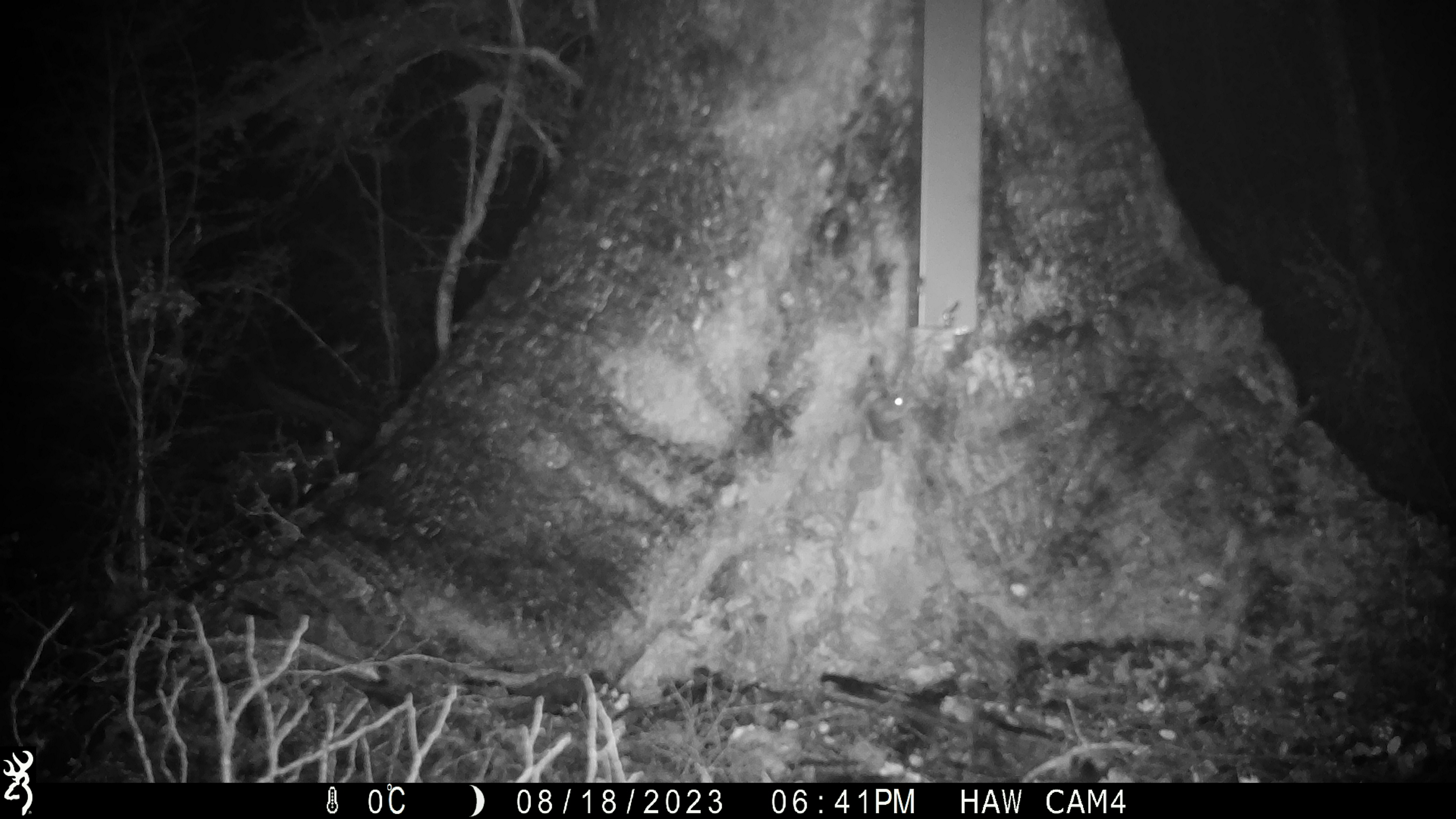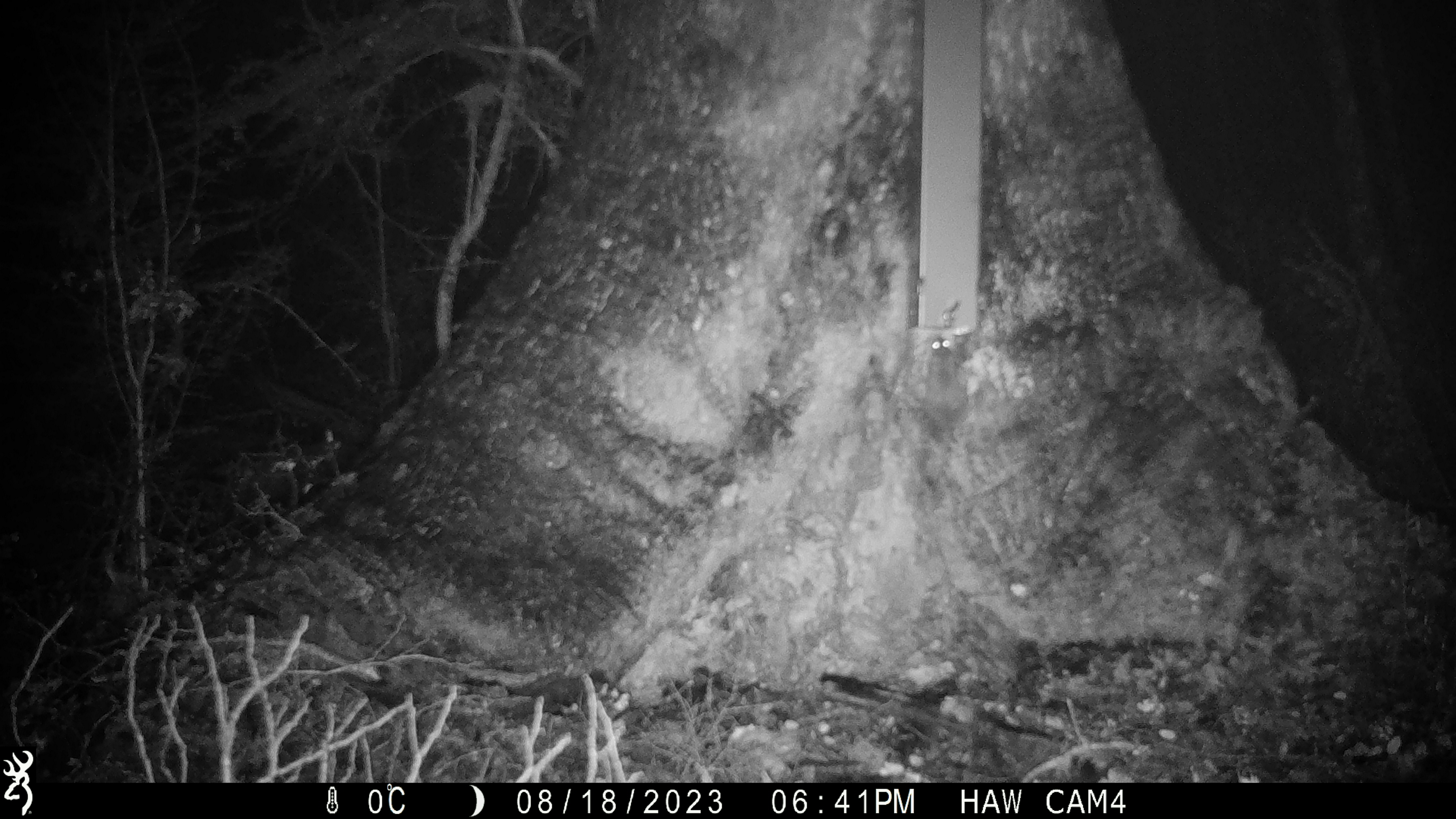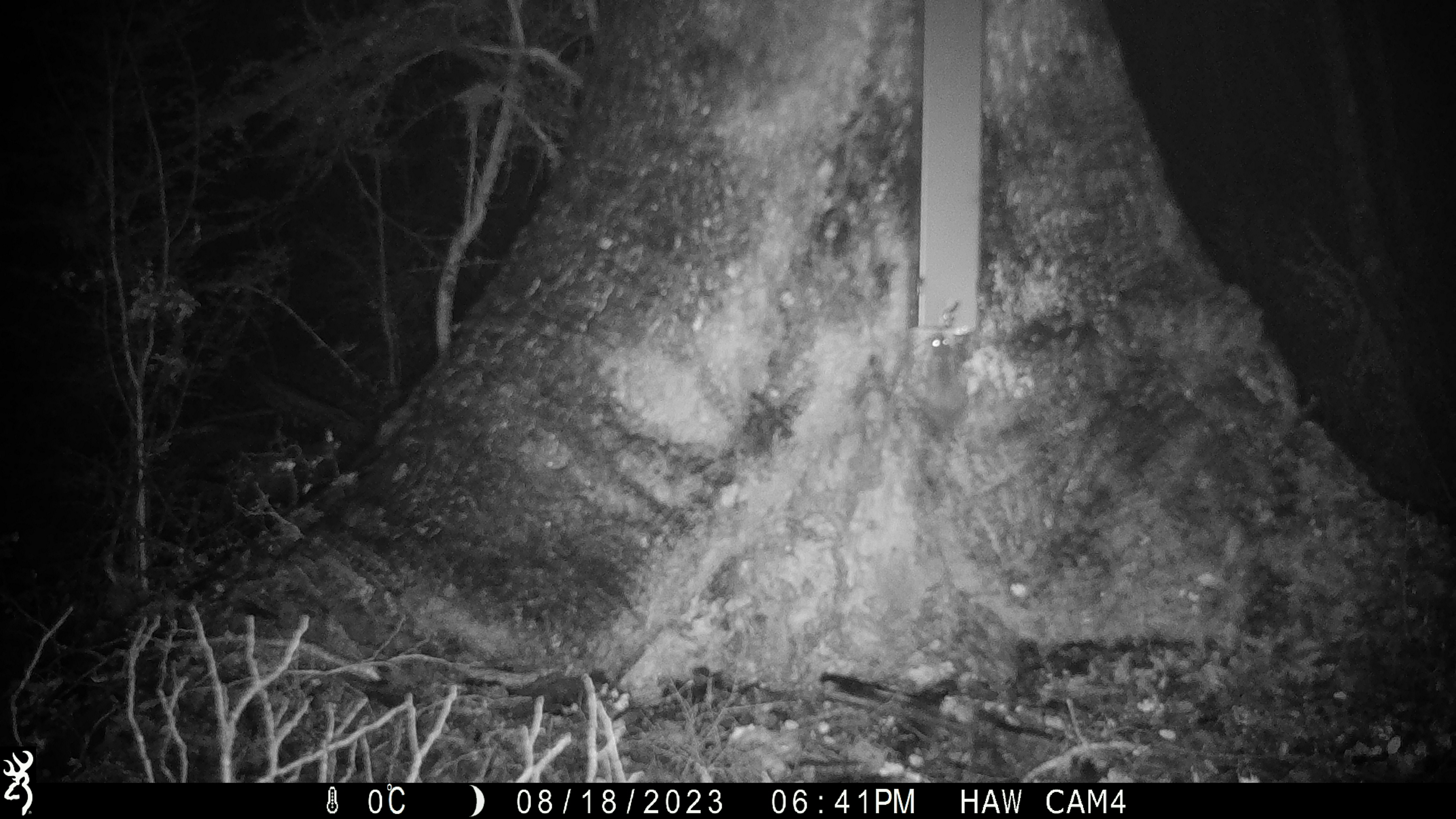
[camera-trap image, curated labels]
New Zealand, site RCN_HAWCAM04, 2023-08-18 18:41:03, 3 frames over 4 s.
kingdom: Animalia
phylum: Chordata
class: Mammalia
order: Rodentia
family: Muridae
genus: Mus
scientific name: Mus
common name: mouse